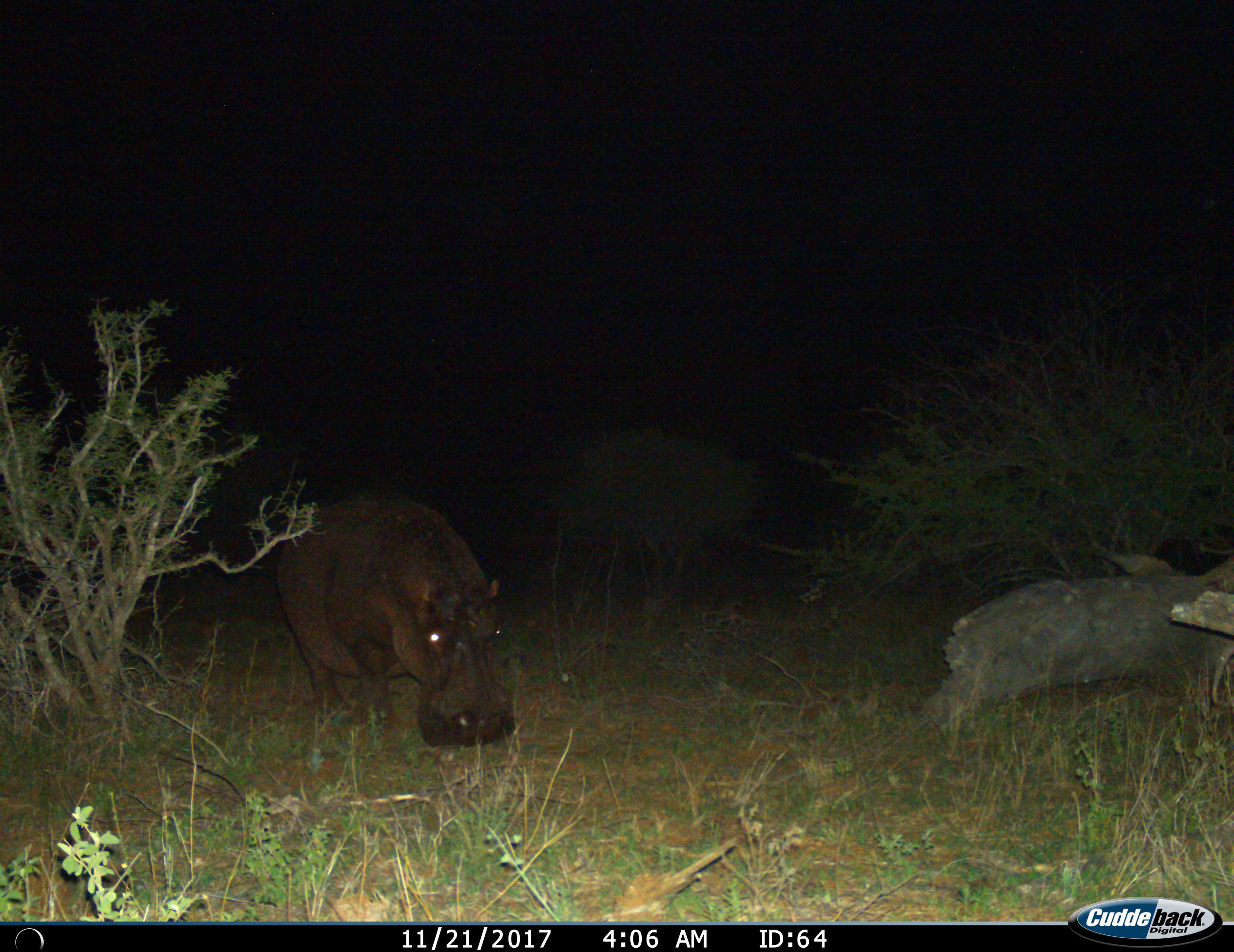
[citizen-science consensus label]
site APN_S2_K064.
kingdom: Animalia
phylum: Chordata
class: Mammalia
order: Artiodactyla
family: Hippopotamidae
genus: Hippopotamus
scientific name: Hippopotamus amphibius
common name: hippopotamus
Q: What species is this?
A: Hippopotamus (Hippopotamus amphibius).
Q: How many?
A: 1.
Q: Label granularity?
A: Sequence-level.